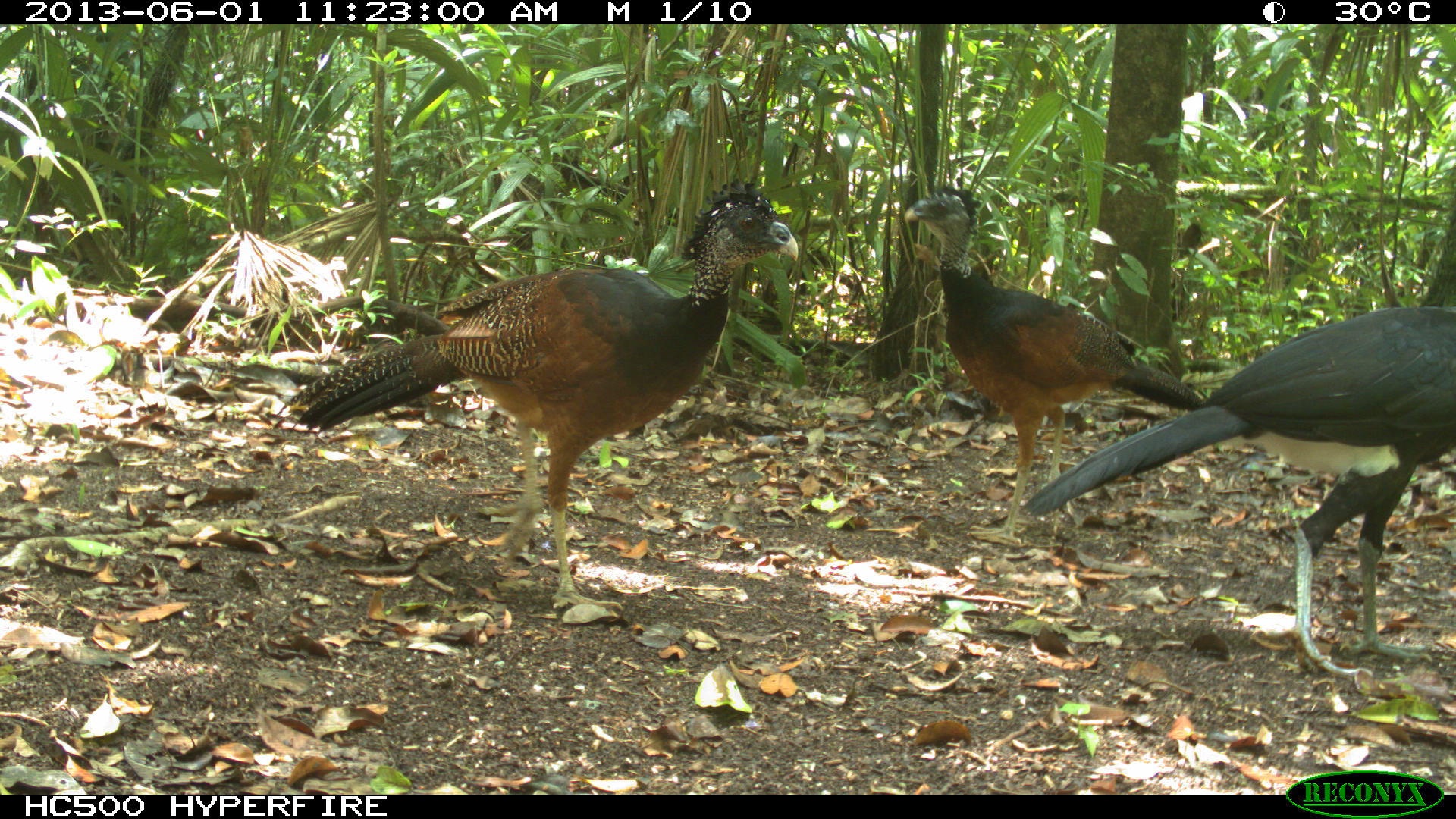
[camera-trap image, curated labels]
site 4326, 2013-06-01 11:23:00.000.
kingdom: Animalia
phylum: Chordata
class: Aves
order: Galliformes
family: Cracidae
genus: Crax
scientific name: Crax rubra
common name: great curassow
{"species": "Crax rubra (great curassow)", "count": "3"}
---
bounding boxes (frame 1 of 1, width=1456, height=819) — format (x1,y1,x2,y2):
crax rubra: (277,177,800,618); (1021,301,1455,675); (902,181,1208,544)